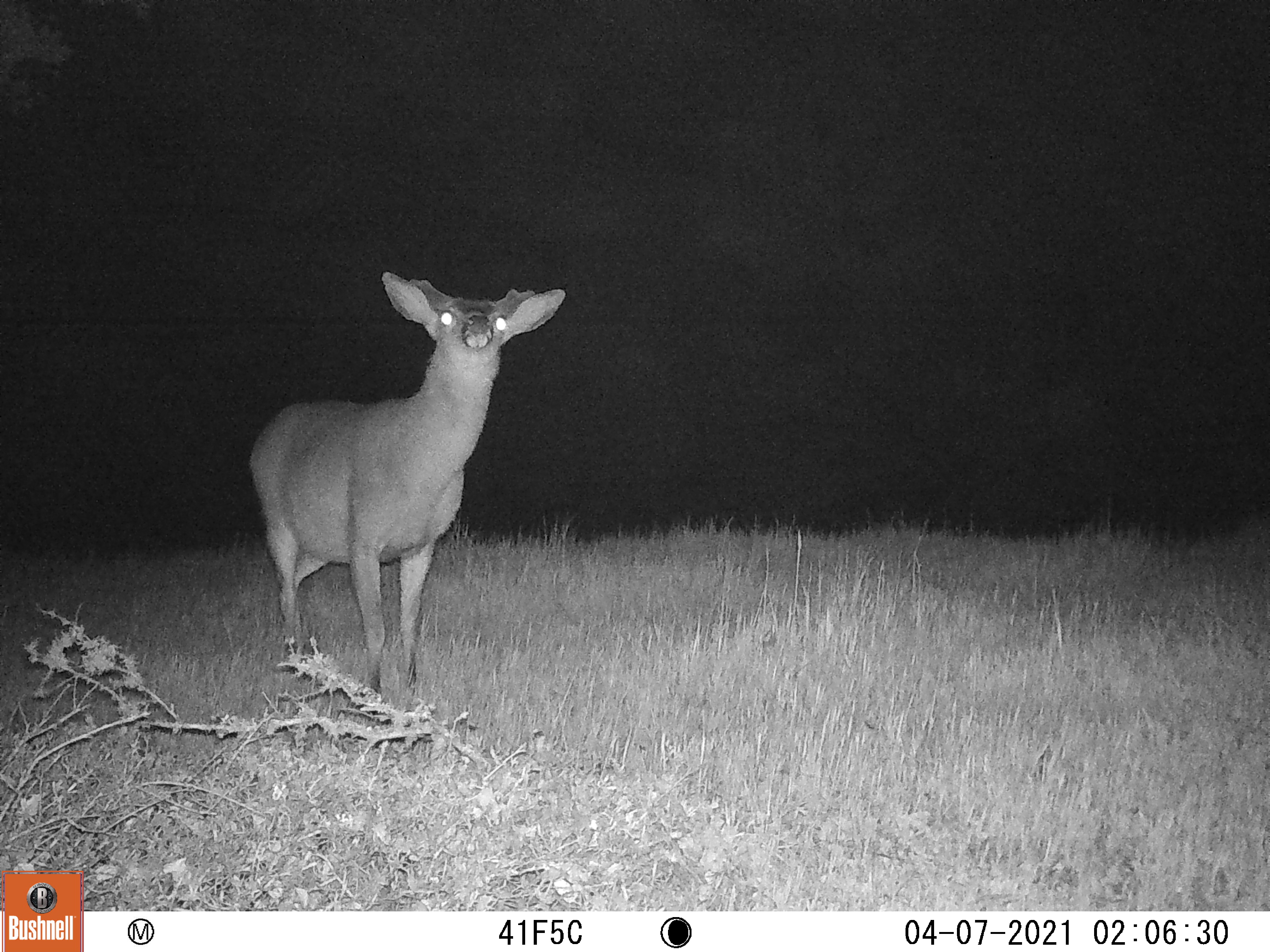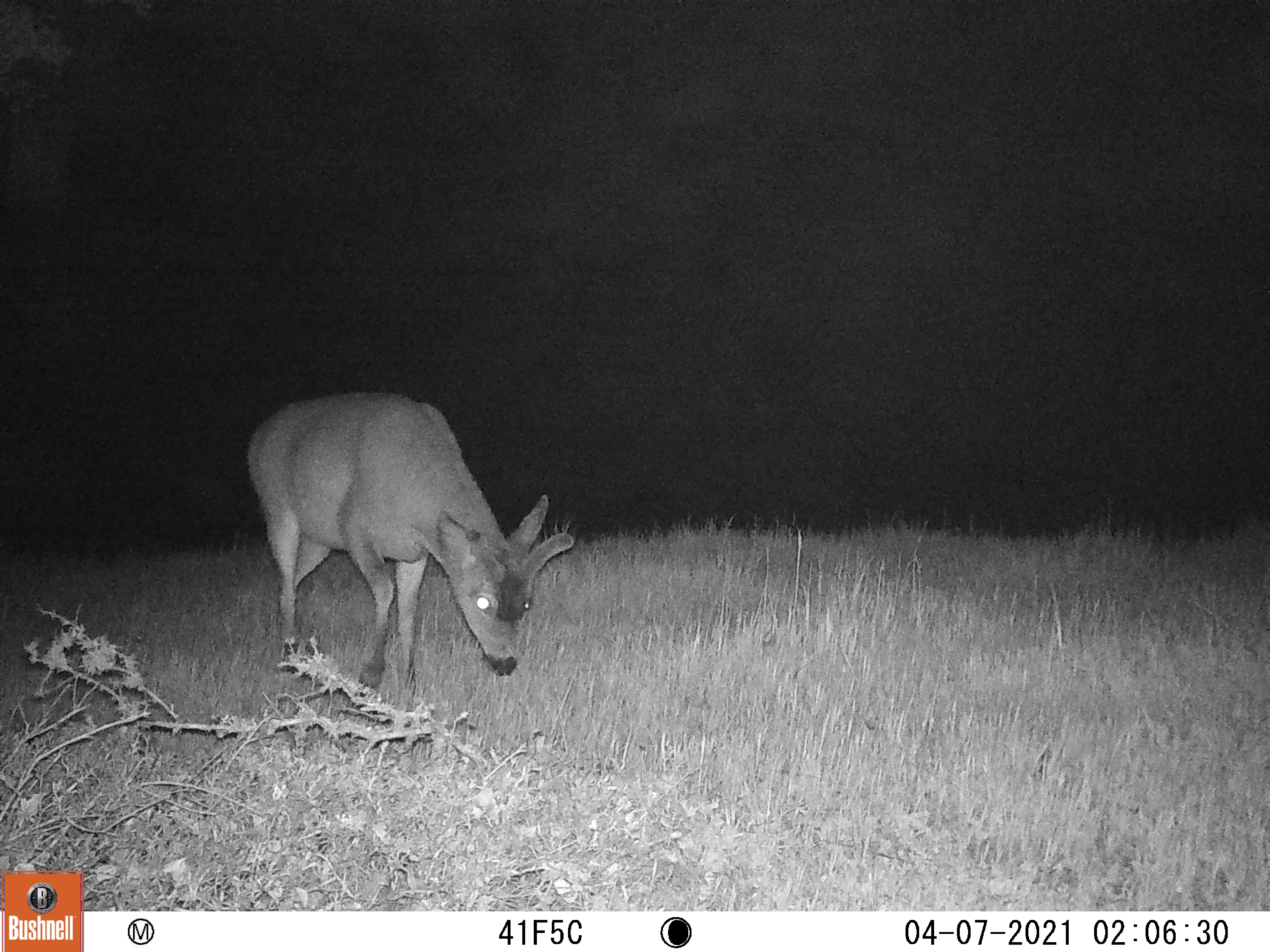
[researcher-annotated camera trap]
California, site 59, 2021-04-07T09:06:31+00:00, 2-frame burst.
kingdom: Animalia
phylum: Chordata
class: Mammalia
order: Artiodactyla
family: Cervidae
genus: Odocoileus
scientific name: Odocoileus hemionus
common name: mule deer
Mule deer (Odocoileus hemionus).